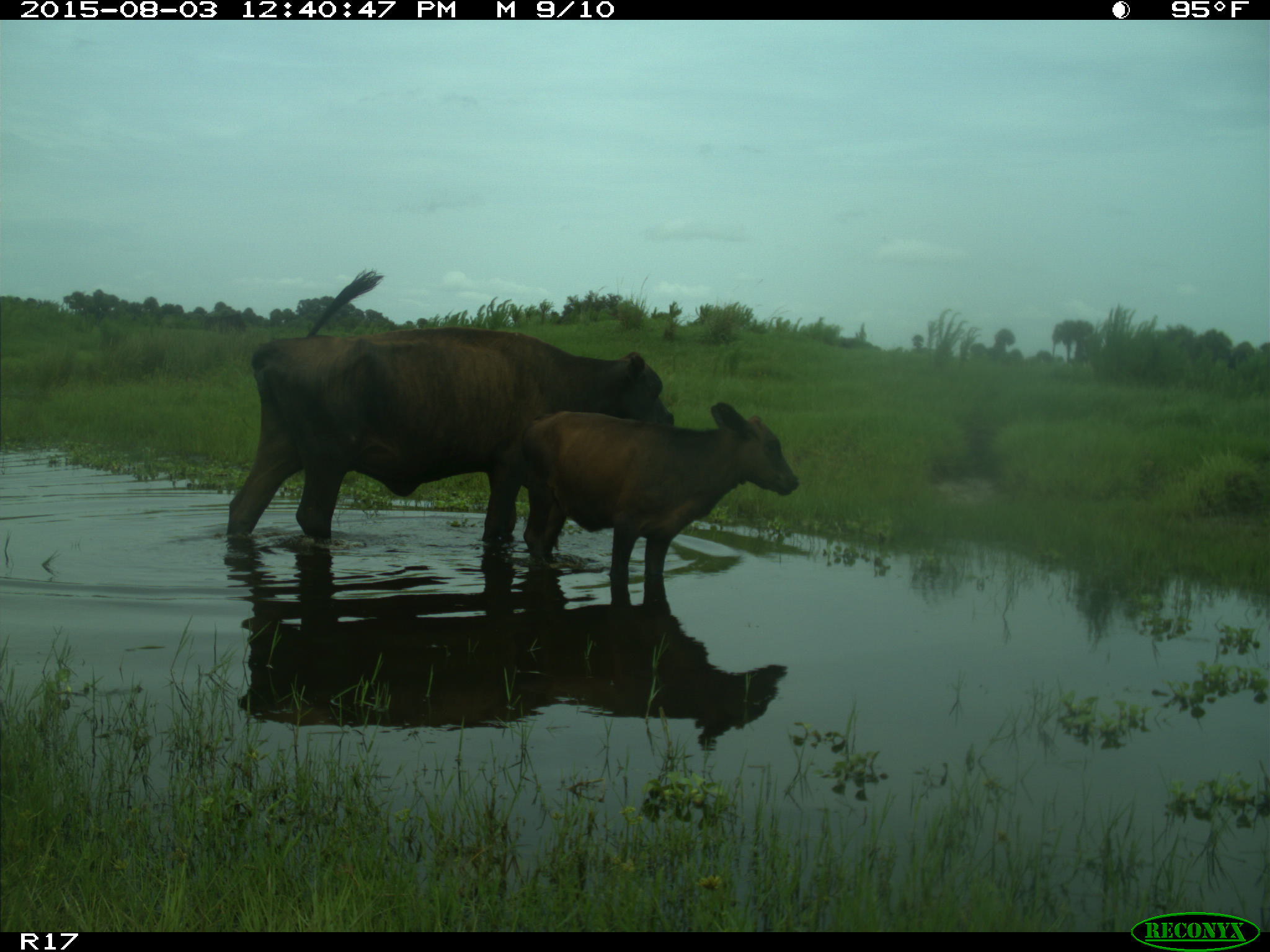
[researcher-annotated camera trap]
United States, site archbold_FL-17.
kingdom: Animalia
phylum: Chordata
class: Mammalia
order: Artiodactyla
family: Bovidae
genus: Bos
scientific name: Bos taurus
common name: domestic cow